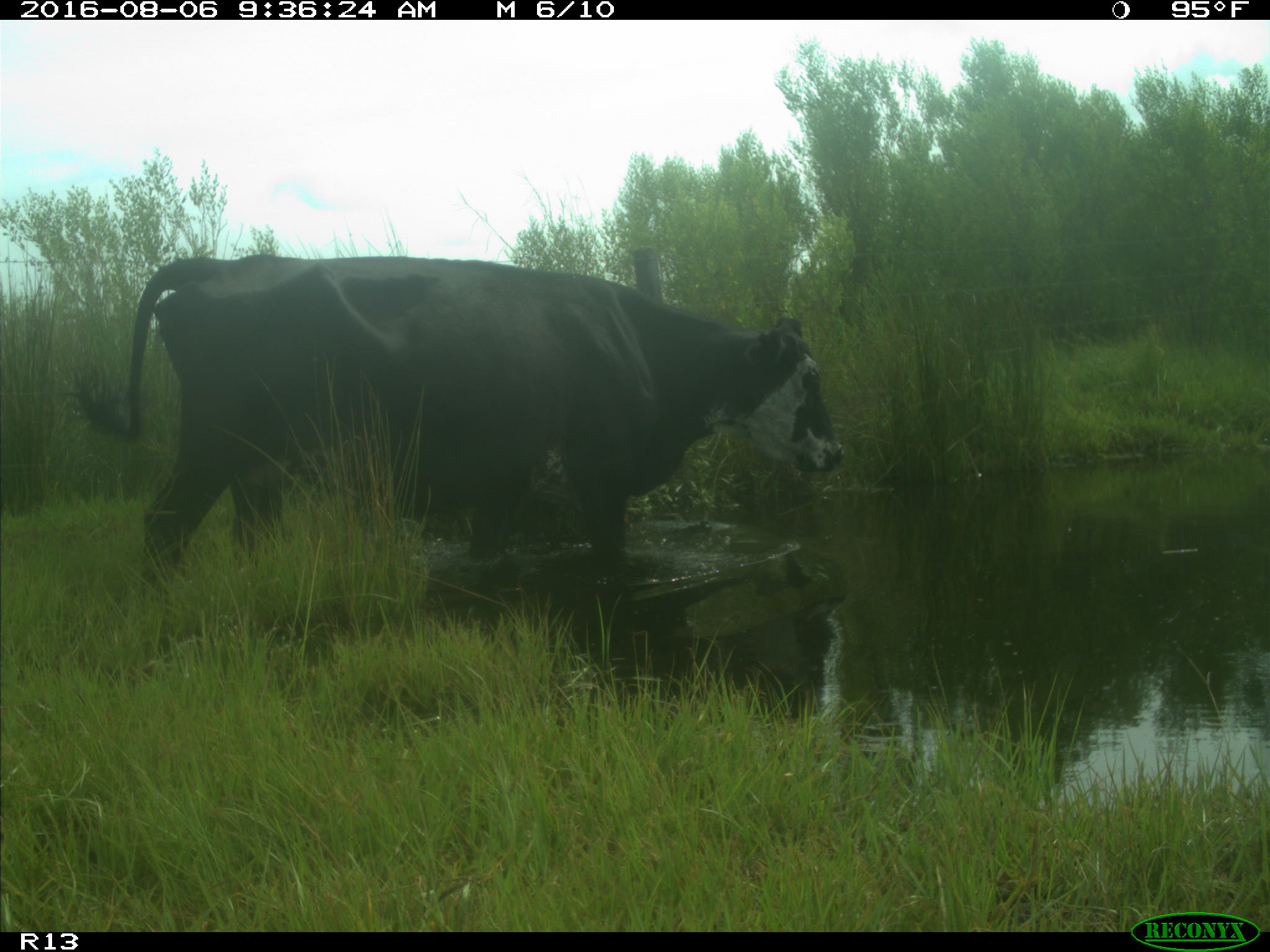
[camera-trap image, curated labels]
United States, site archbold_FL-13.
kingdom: Animalia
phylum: Chordata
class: Mammalia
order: Artiodactyla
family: Bovidae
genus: Bos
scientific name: Bos taurus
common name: domestic cow